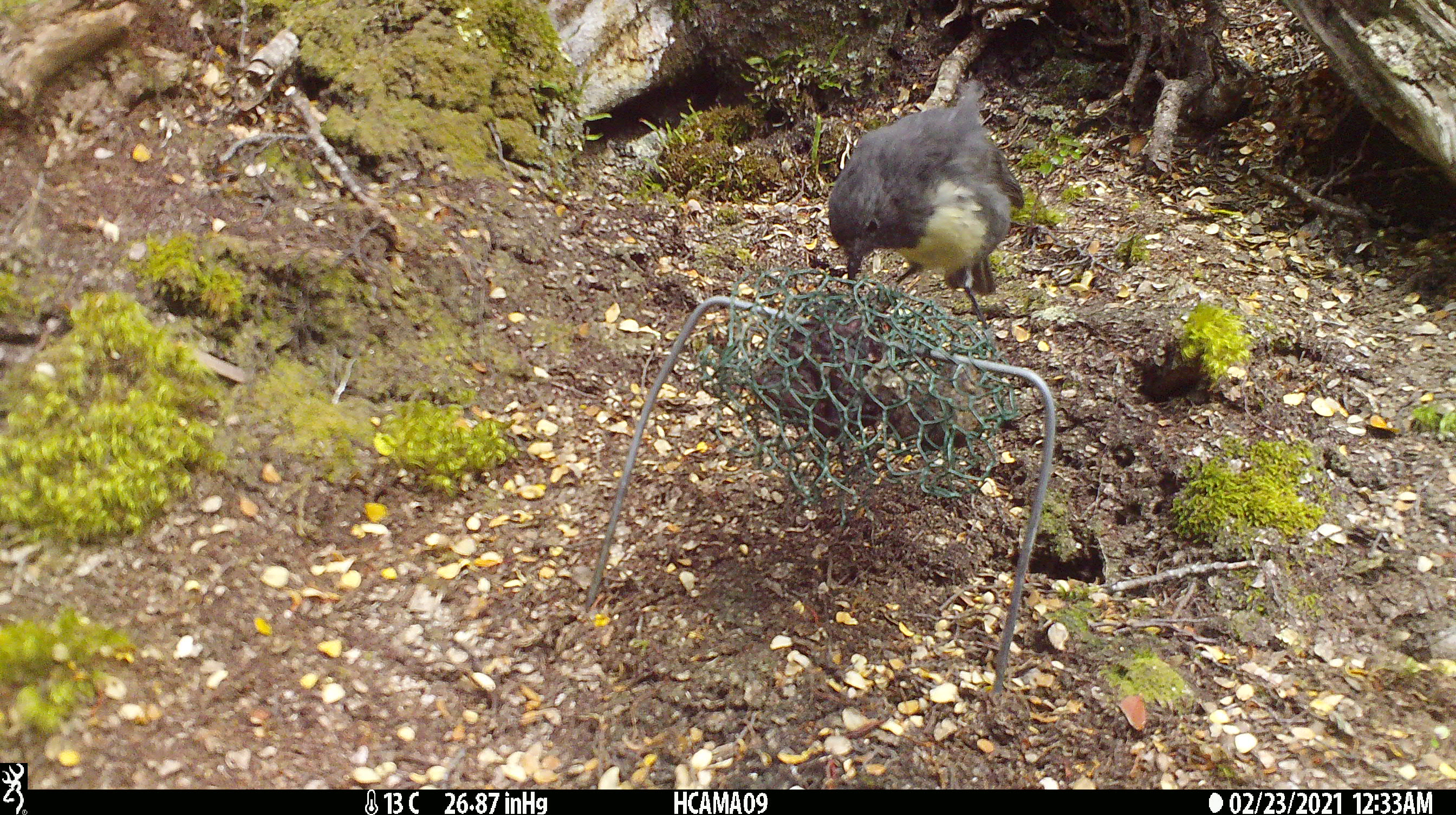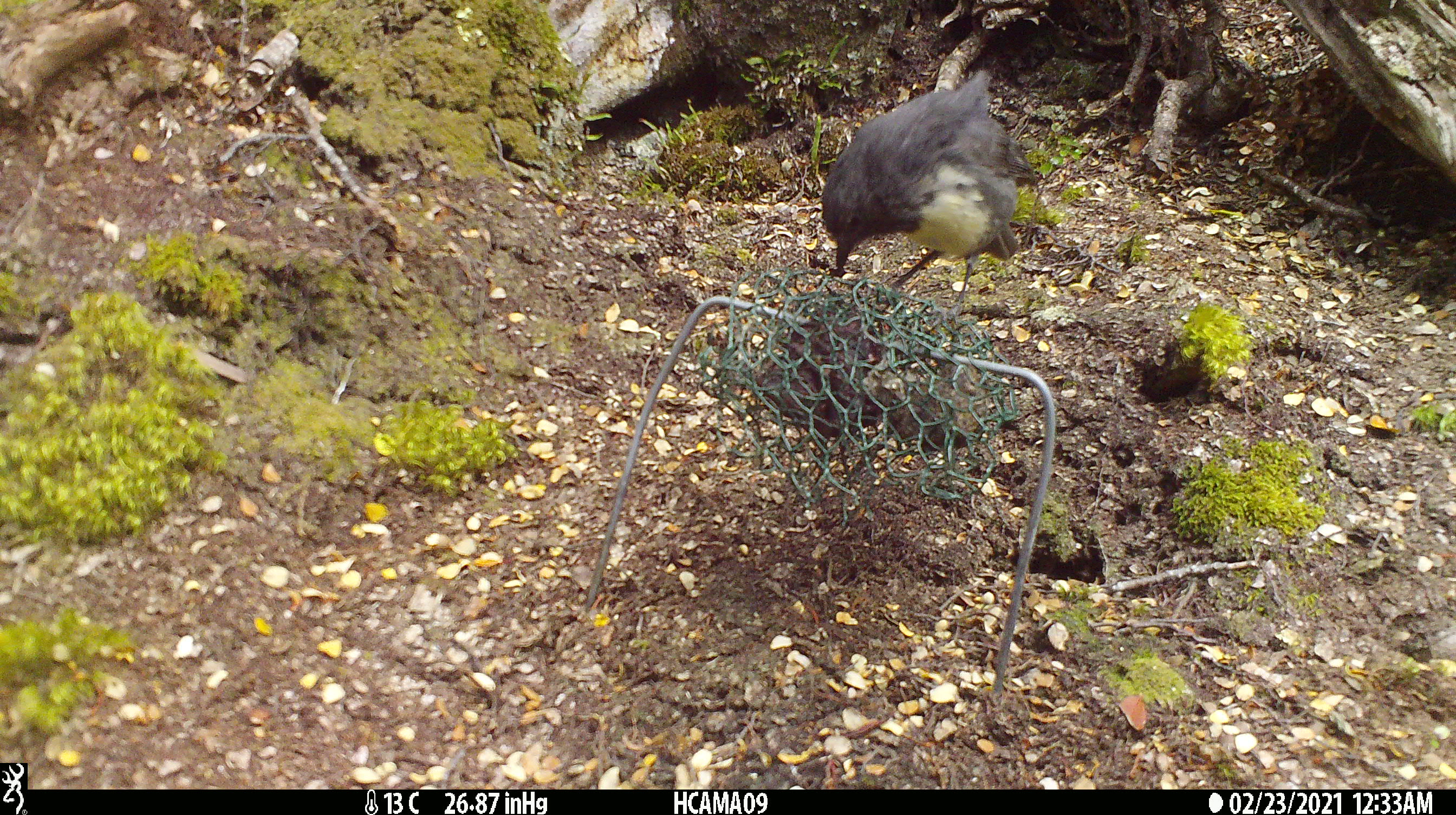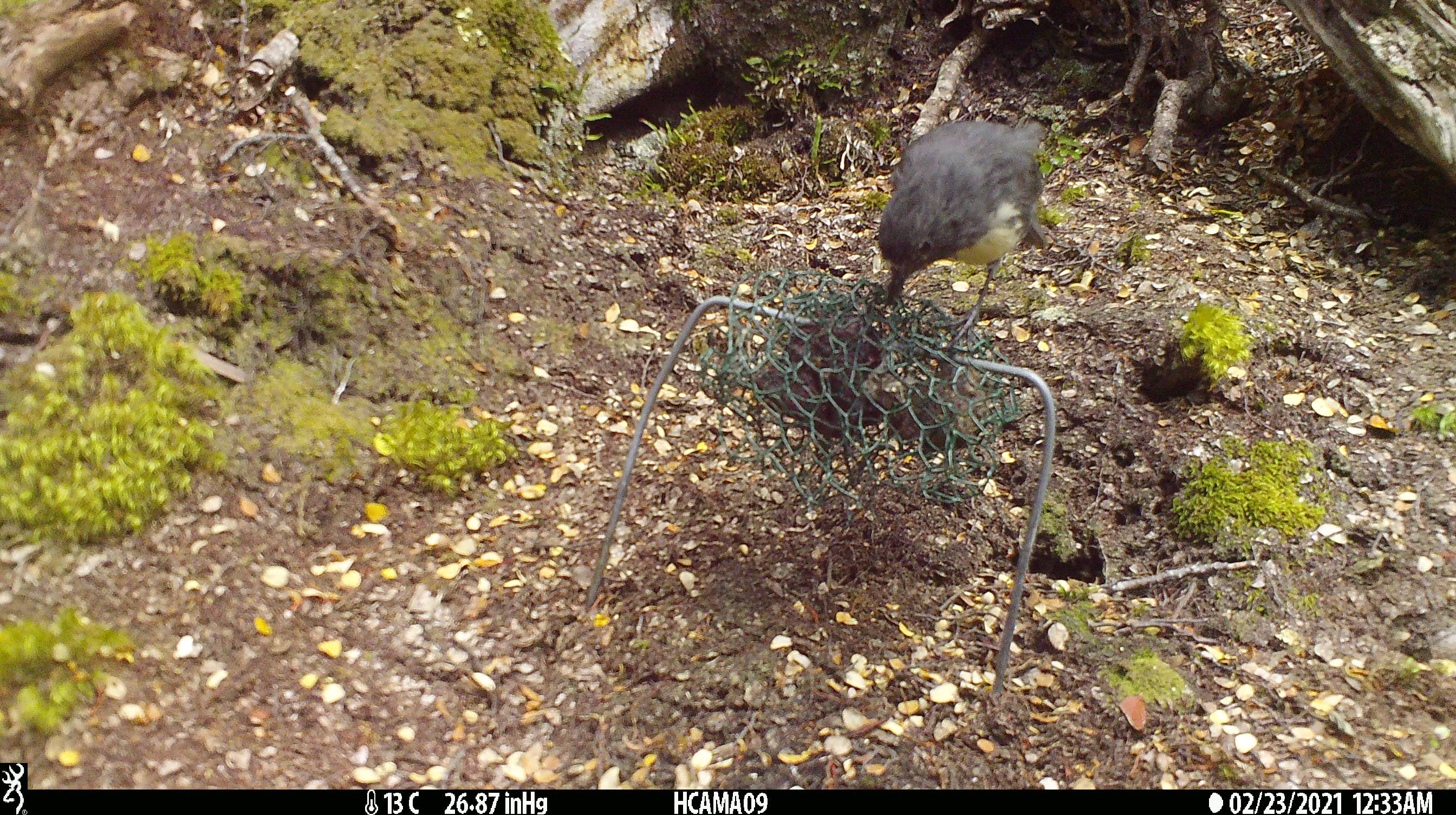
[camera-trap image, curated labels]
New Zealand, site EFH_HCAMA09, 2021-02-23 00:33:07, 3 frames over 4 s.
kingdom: Animalia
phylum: Chordata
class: Aves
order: Passeriformes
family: Petroicidae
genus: Petroica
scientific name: Petroica australis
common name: new zealand robin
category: robin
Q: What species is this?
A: Robin (new zealand robin) (Petroica australis).